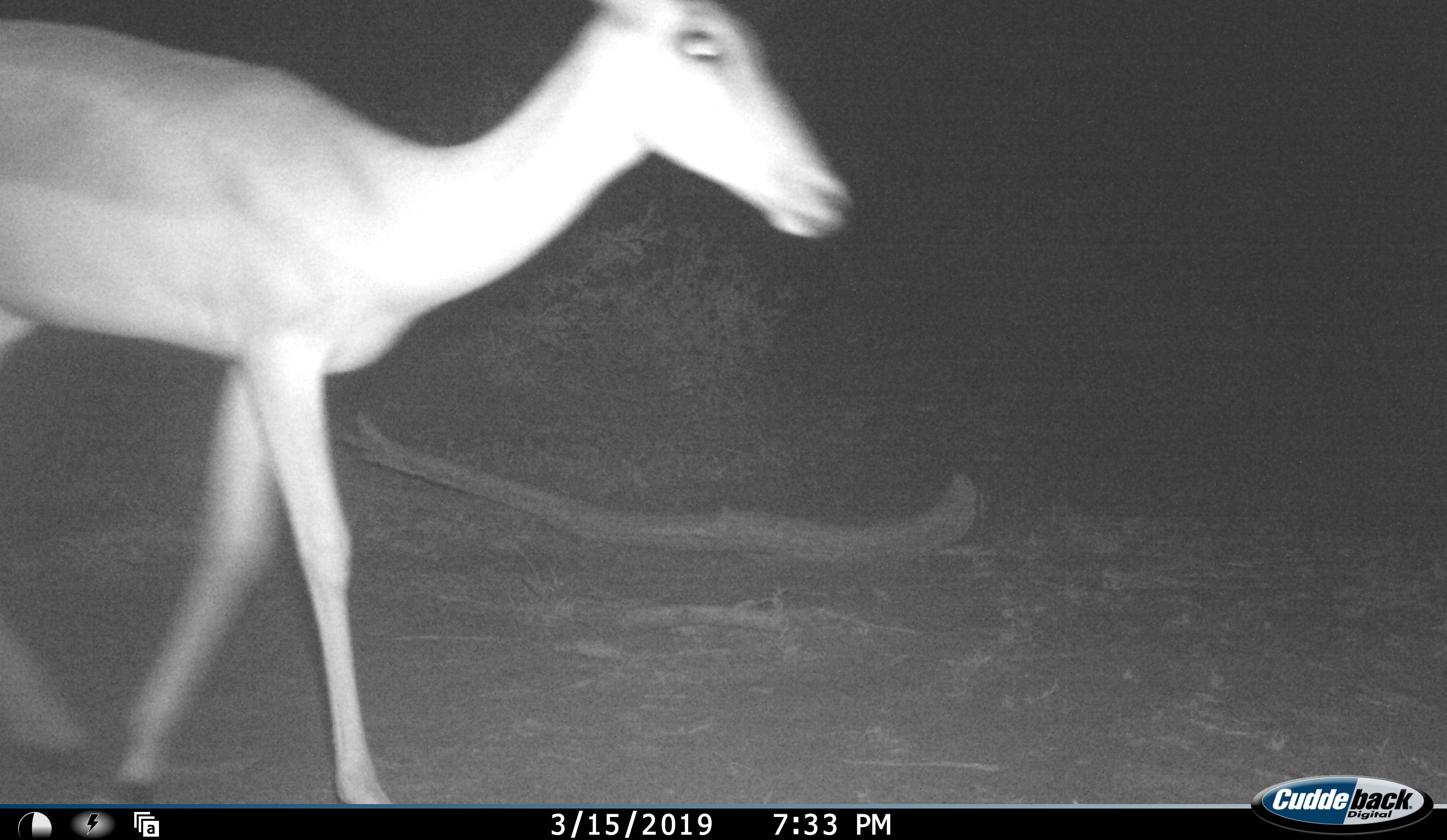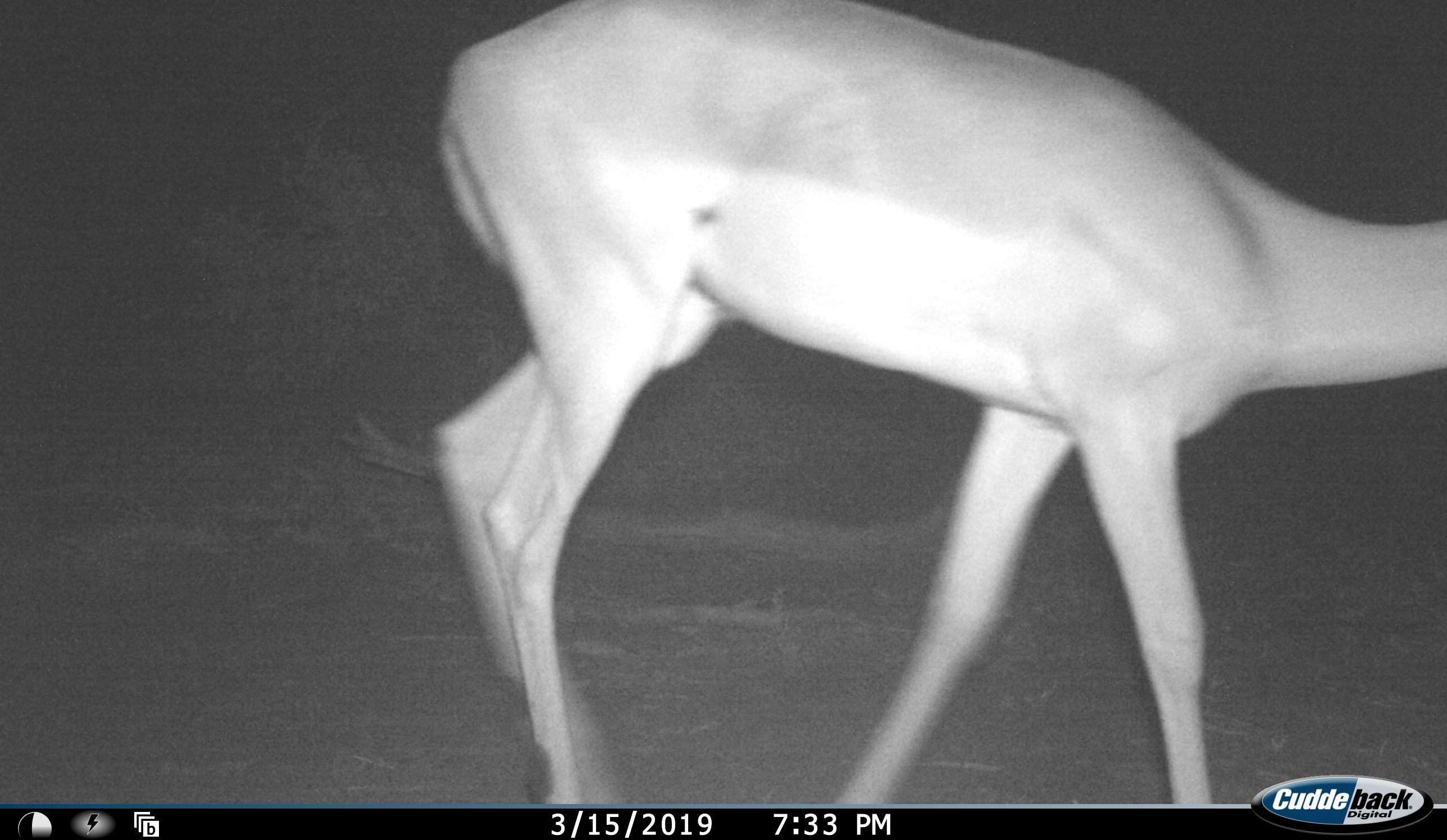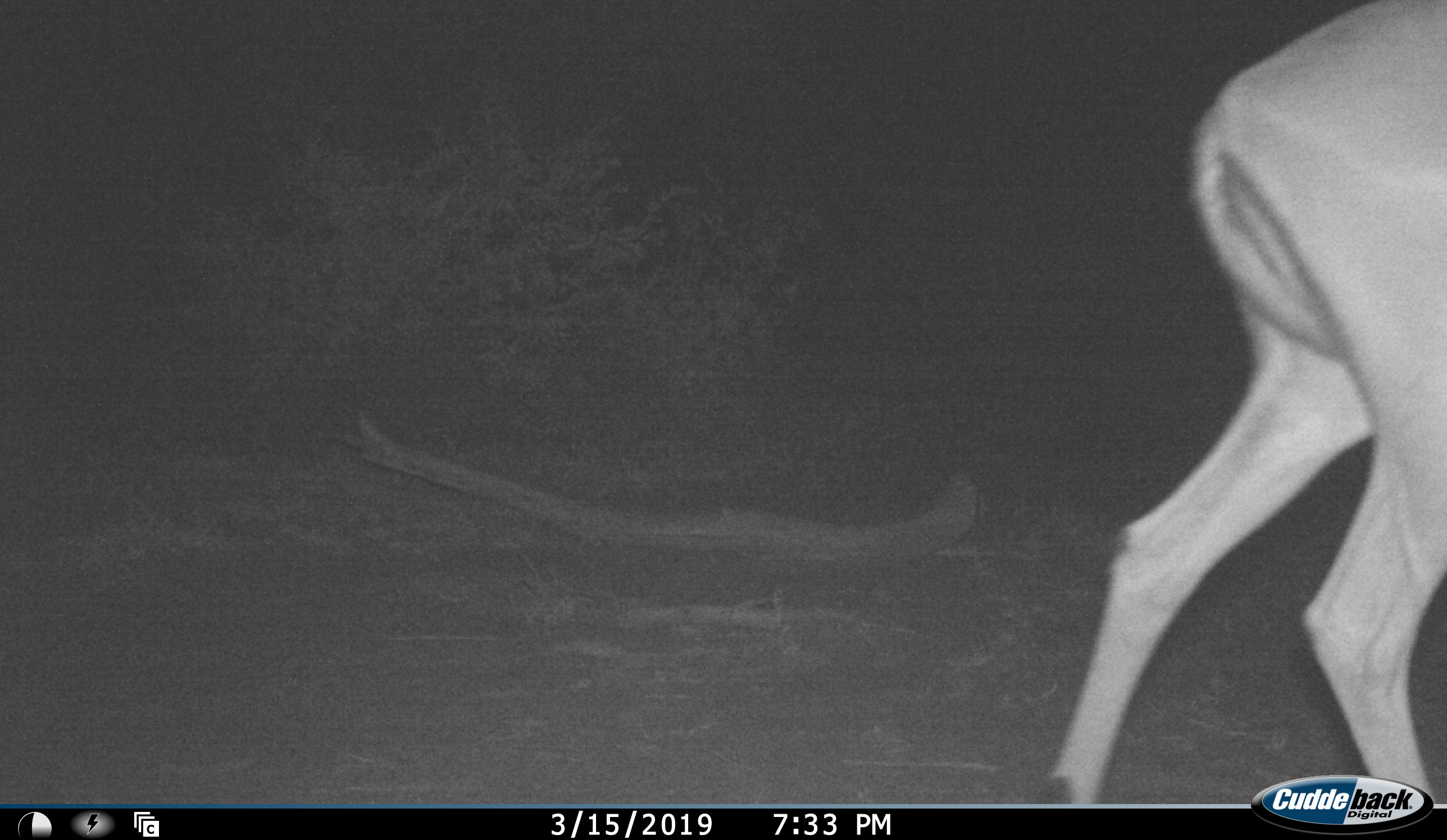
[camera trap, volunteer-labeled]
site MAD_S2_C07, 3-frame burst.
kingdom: Animalia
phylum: Chordata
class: Mammalia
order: Artiodactyla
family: Bovidae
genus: Aepyceros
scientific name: Aepyceros melampus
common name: impala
Impala (Aepyceros melampus), count 1. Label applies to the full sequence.